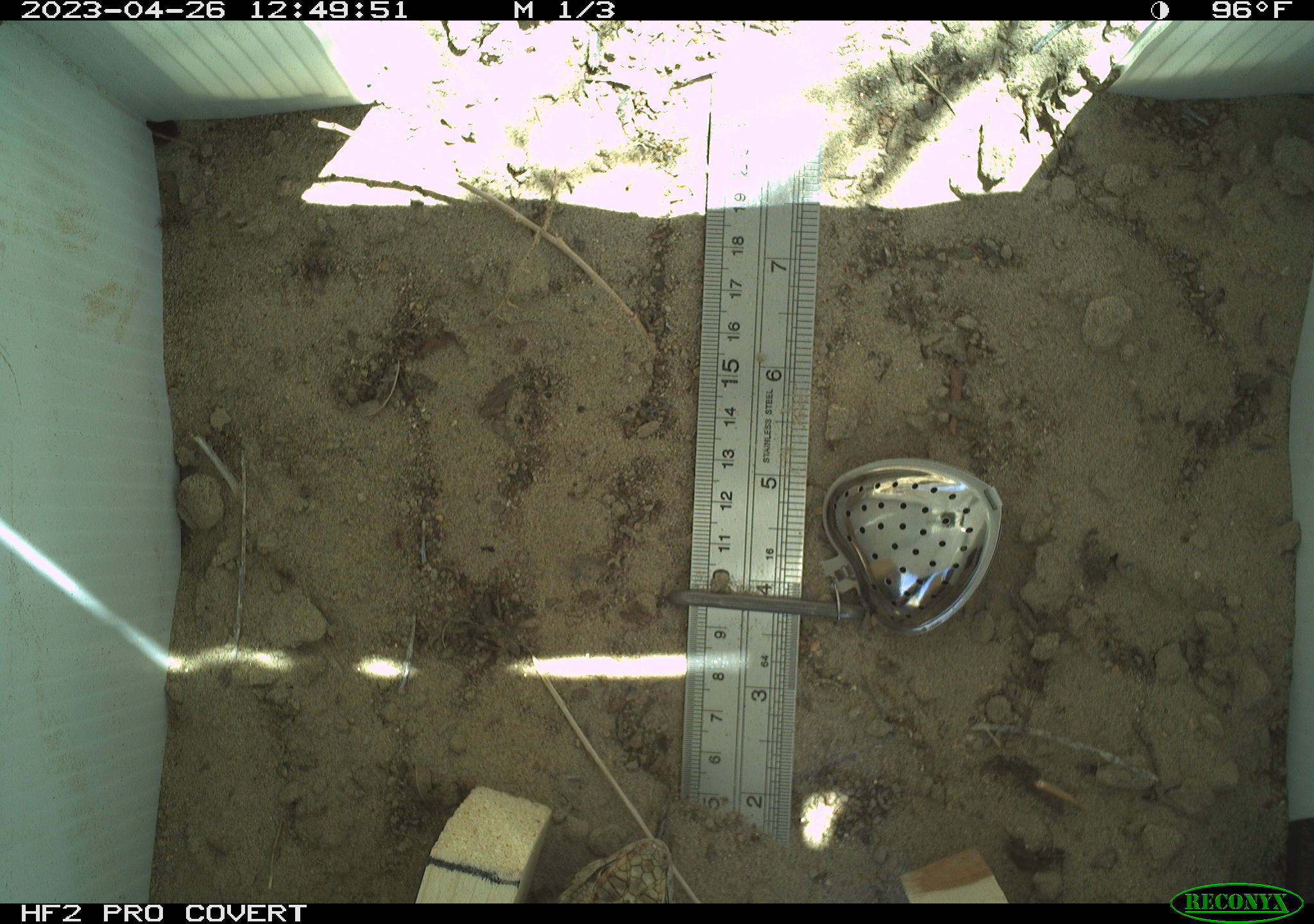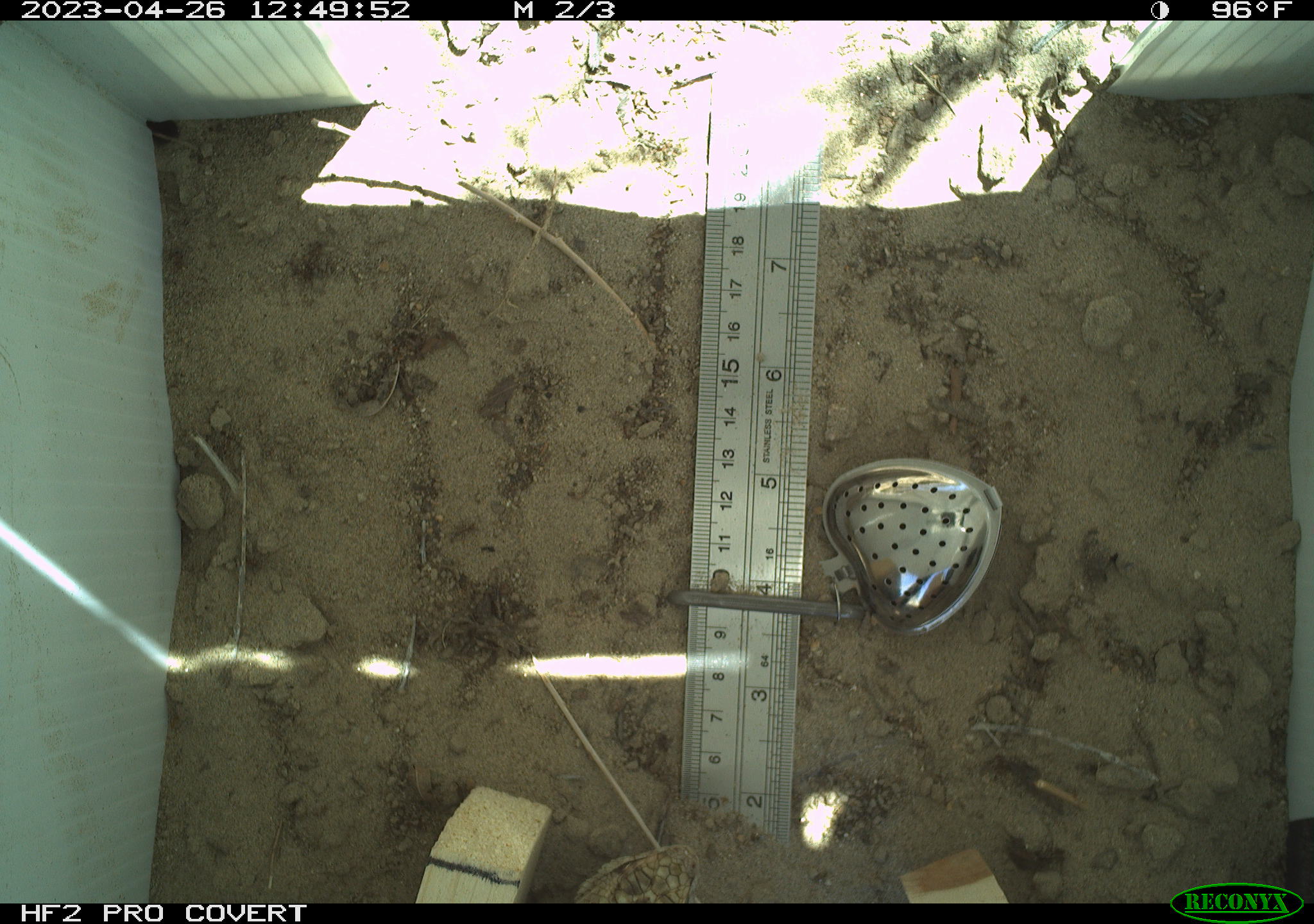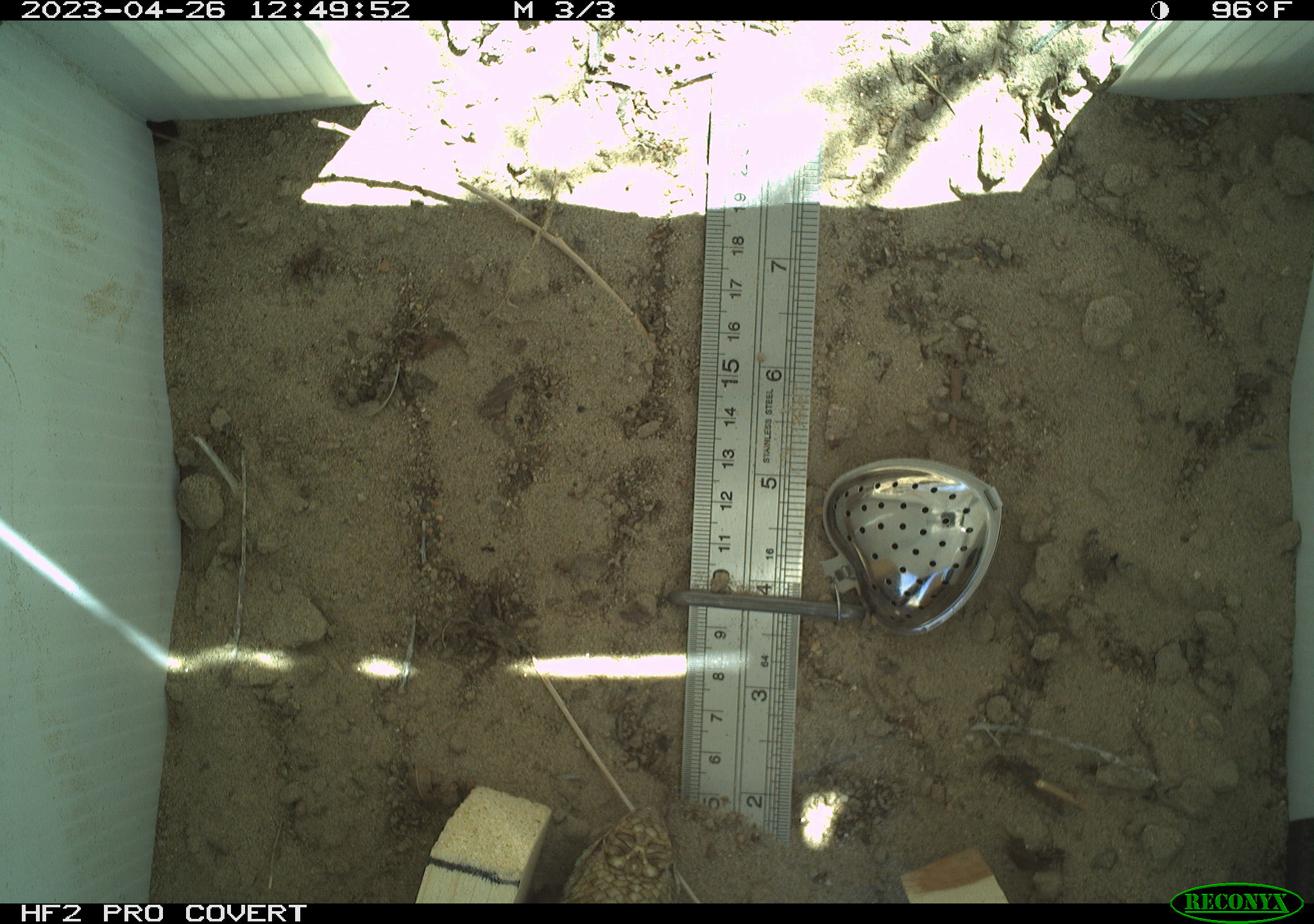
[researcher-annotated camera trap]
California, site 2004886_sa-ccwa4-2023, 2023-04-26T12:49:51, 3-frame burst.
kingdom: Animalia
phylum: Chordata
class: Reptilia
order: Squamata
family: Phrynosomatidae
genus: Sceloporus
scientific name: Sceloporus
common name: spiny lizards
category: sceloporus species